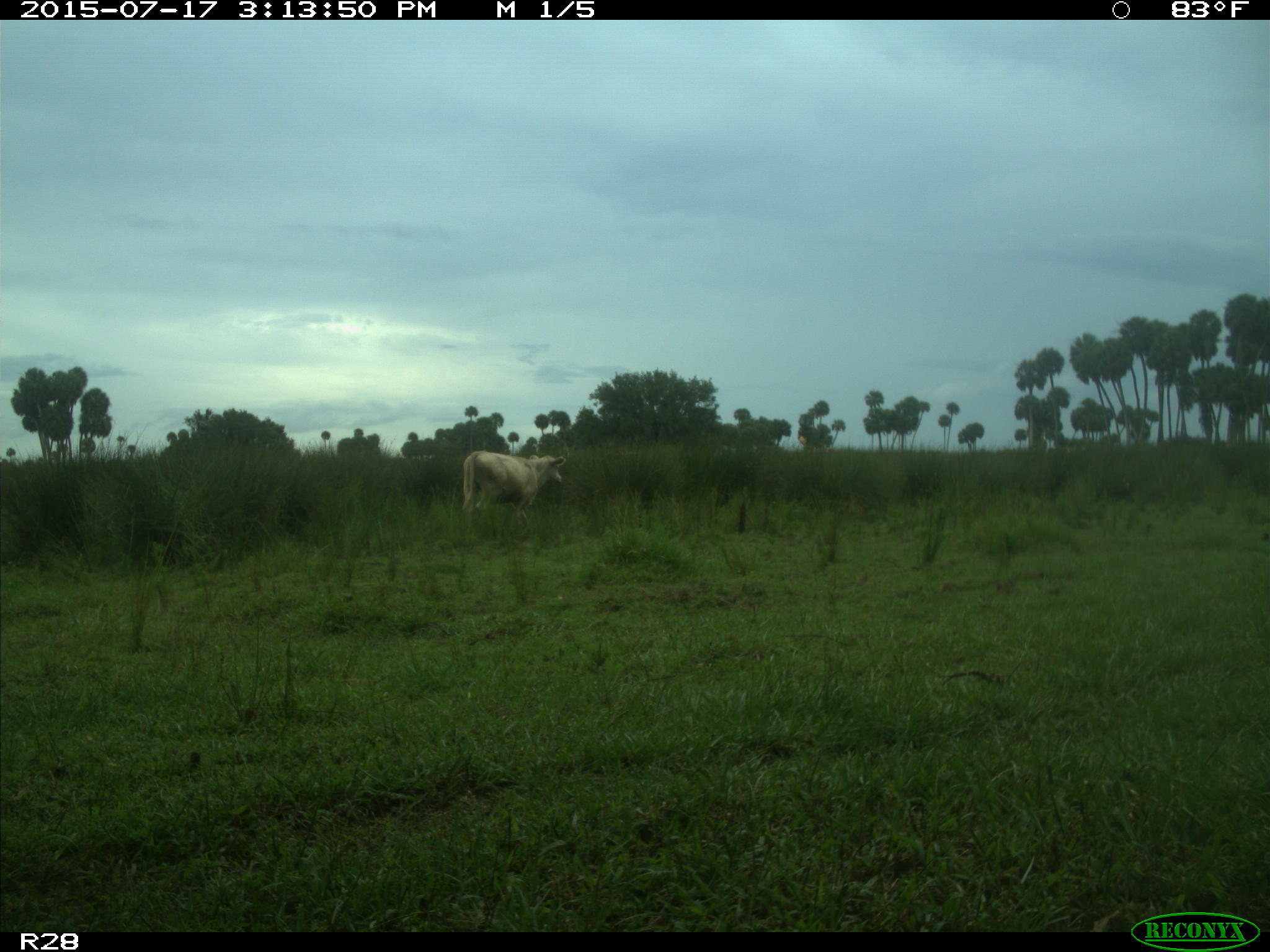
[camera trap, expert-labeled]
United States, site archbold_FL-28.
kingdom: Animalia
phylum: Chordata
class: Mammalia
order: Artiodactyla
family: Bovidae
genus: Bos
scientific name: Bos taurus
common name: domestic cow